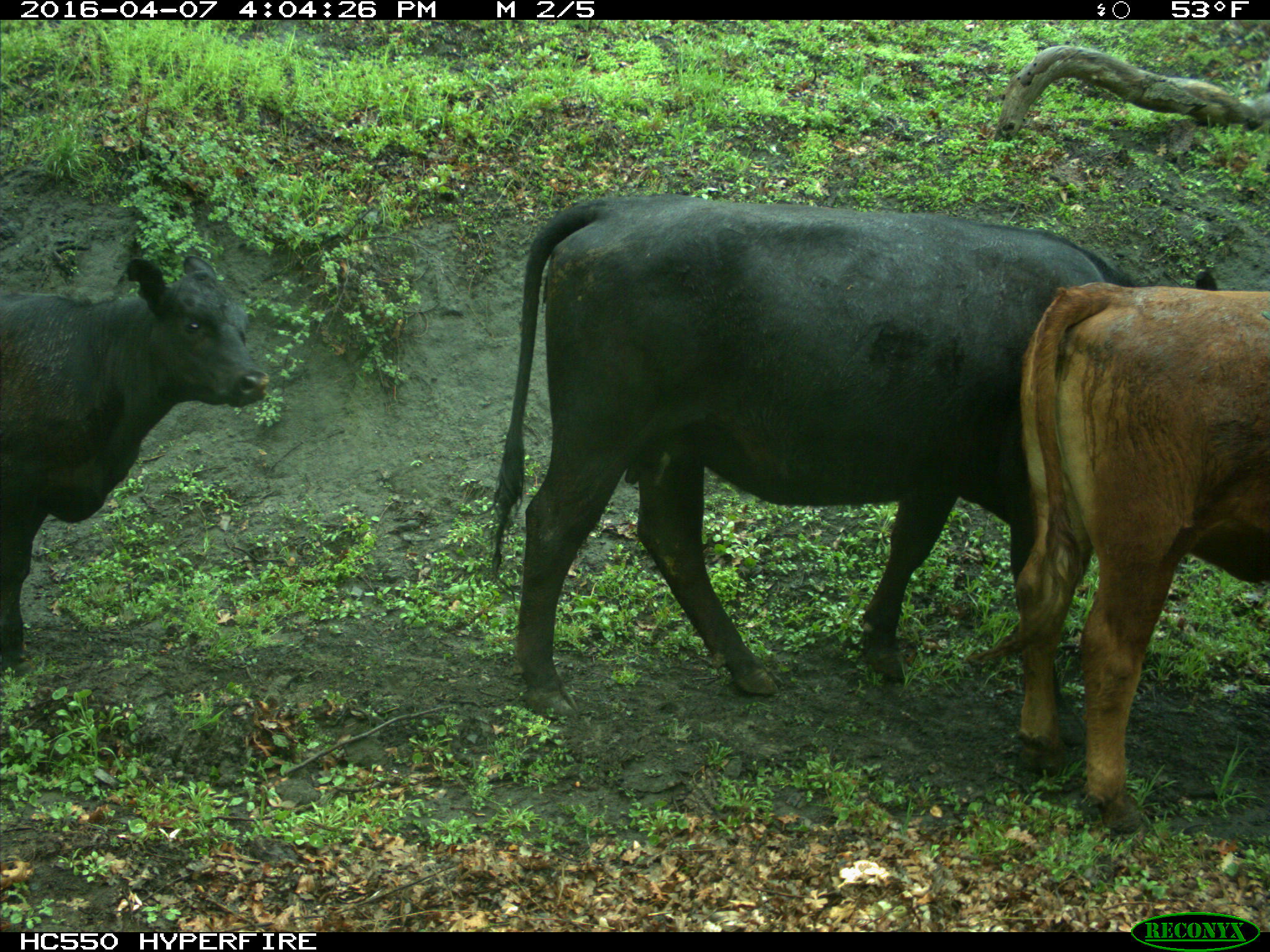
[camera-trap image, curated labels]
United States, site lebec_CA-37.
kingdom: Animalia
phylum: Chordata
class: Mammalia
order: Artiodactyla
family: Bovidae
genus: Bos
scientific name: Bos taurus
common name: domestic cow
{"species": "Bos taurus (domestic cow)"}